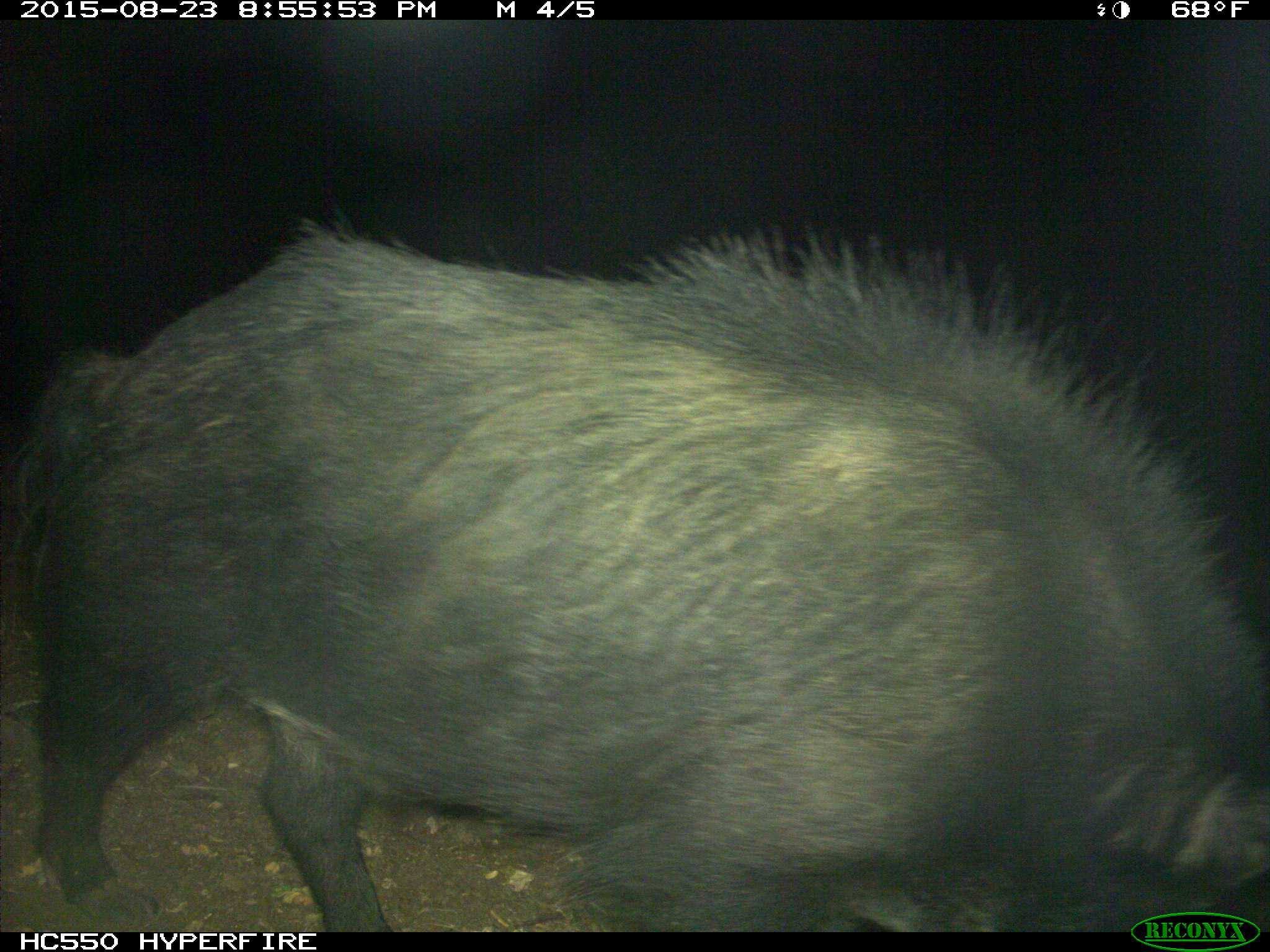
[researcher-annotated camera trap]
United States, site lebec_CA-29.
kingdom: Animalia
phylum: Chordata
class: Mammalia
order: Artiodactyla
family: Suidae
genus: Sus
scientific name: Sus scrofa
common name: wild boar